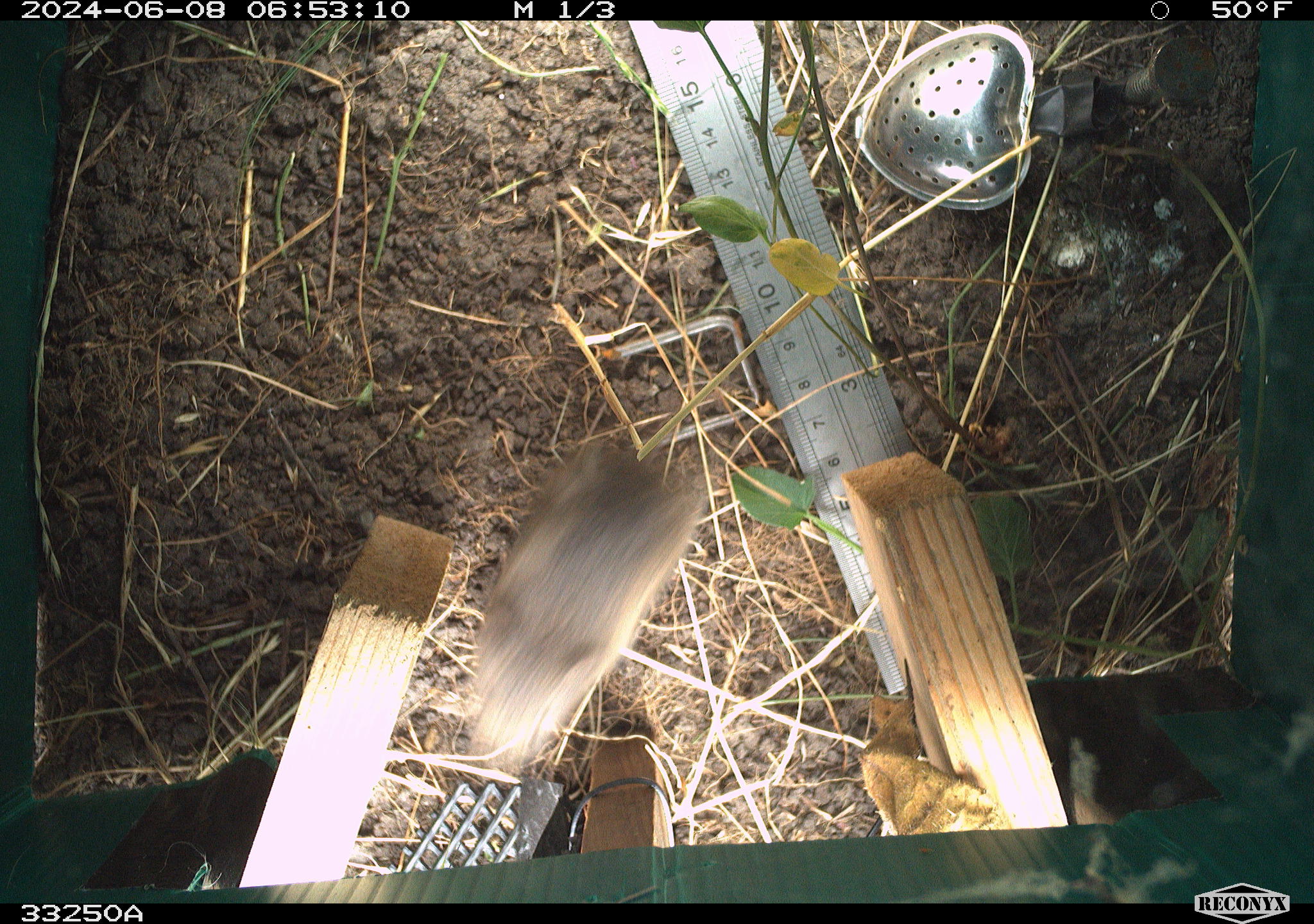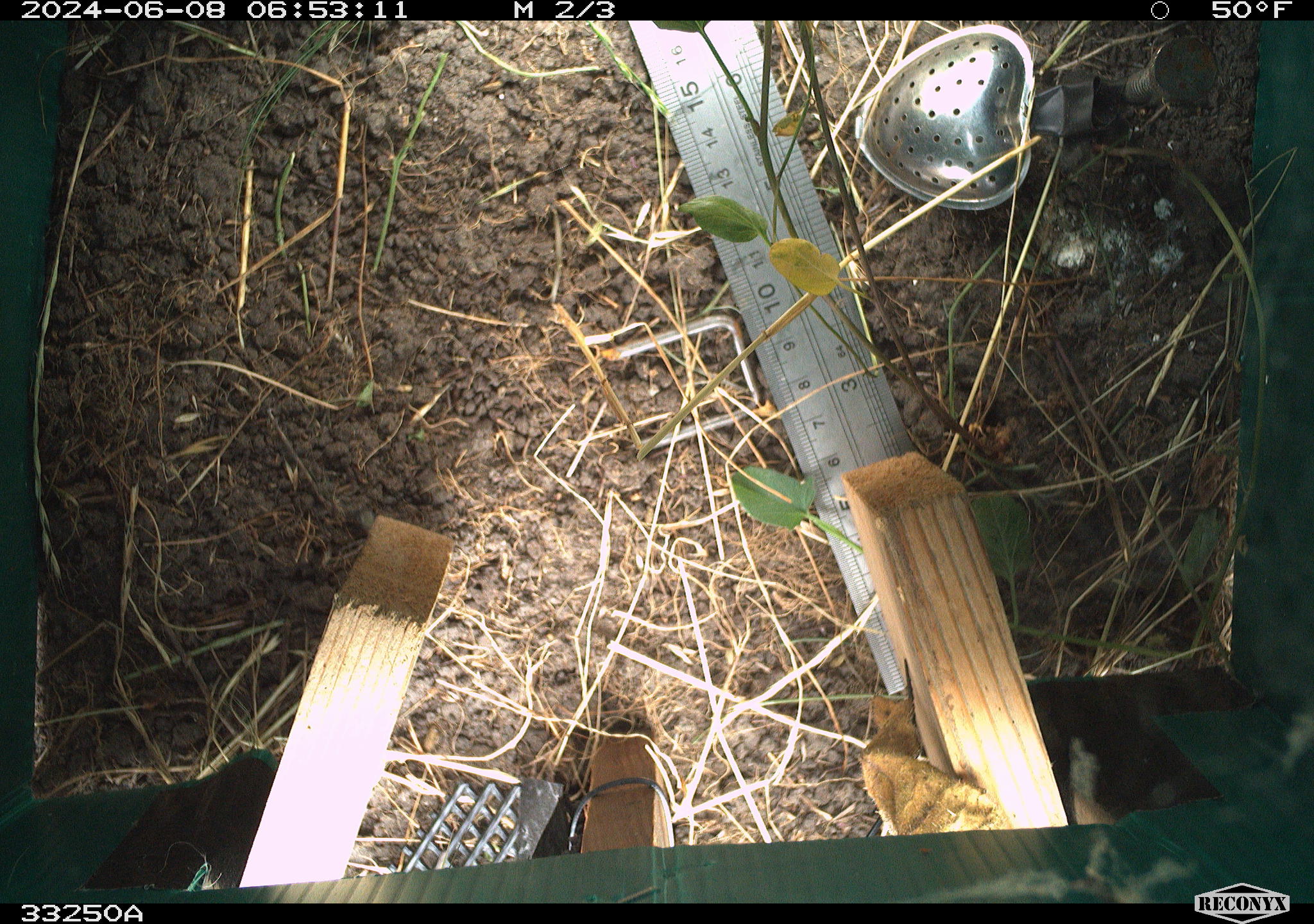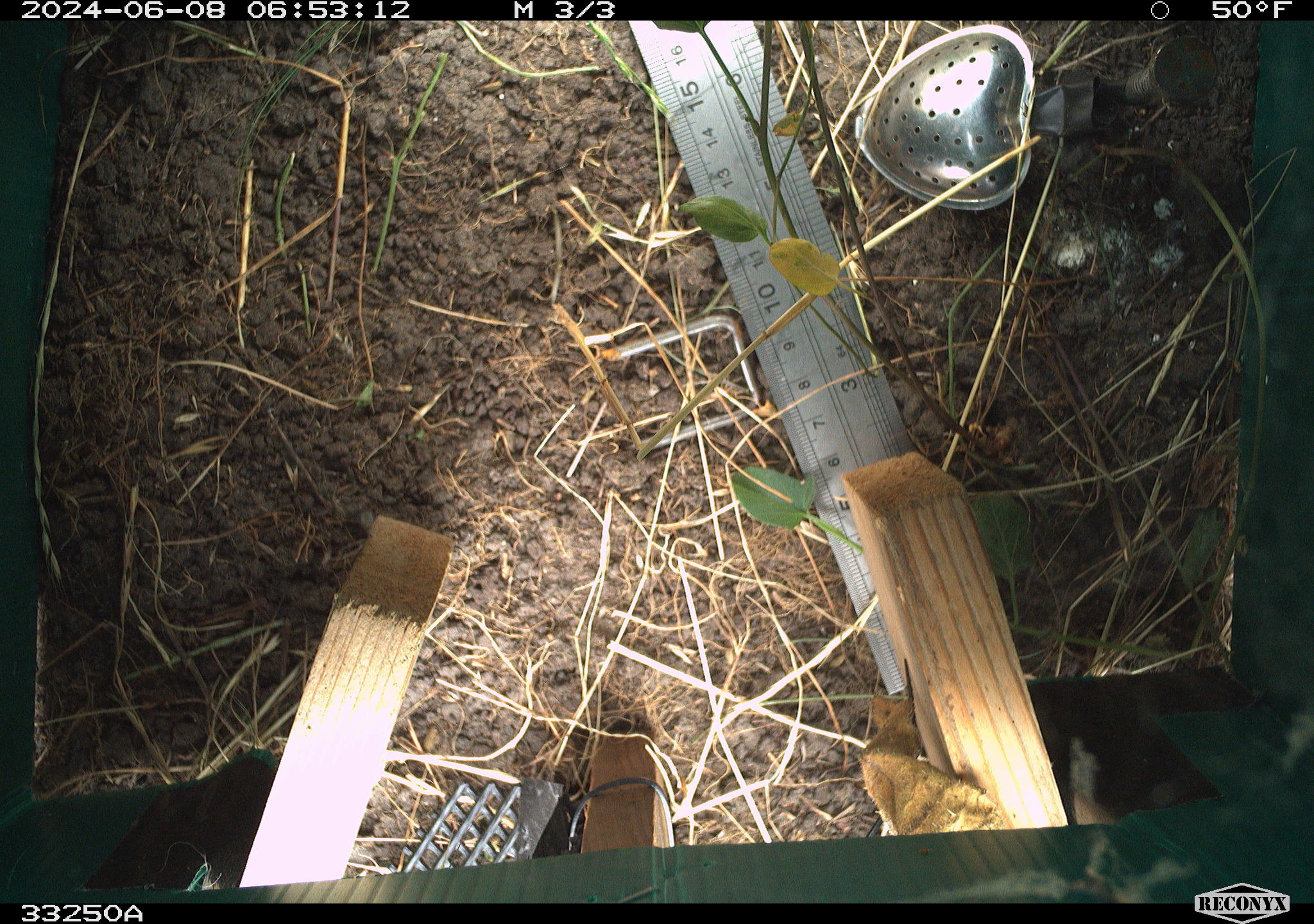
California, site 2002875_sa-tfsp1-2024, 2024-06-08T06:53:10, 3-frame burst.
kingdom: Animalia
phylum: Chordata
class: Mammalia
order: Rodentia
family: Cricetidae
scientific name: Arvicolinae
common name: voles, lemmings, and muskrats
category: arvicolinae subfamily